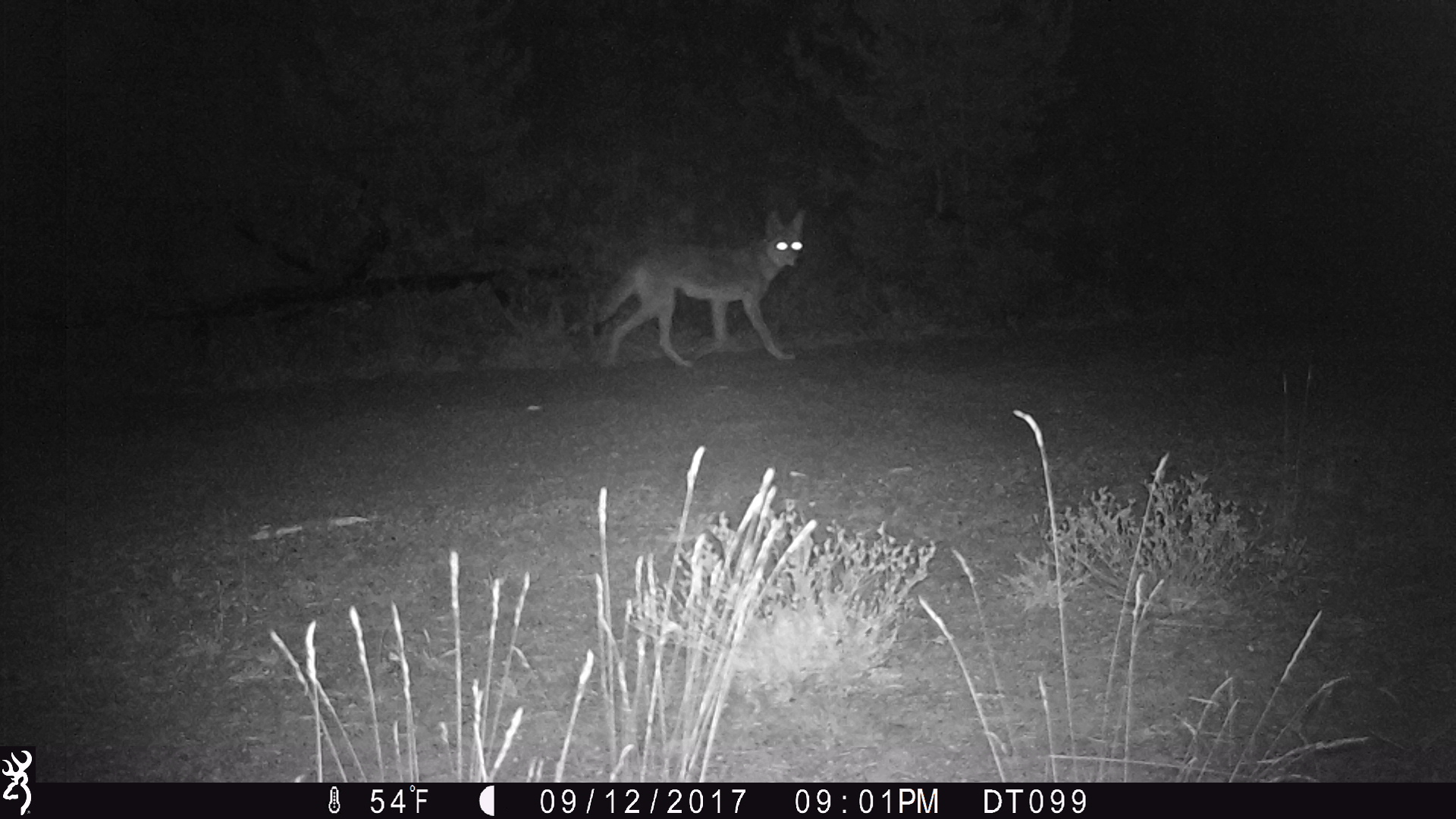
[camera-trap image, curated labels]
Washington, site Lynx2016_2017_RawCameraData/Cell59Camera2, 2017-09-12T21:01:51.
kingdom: Animalia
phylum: Chordata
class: Mammalia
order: Carnivora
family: Canidae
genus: Canis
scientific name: Canis latrans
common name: coyote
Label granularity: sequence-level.